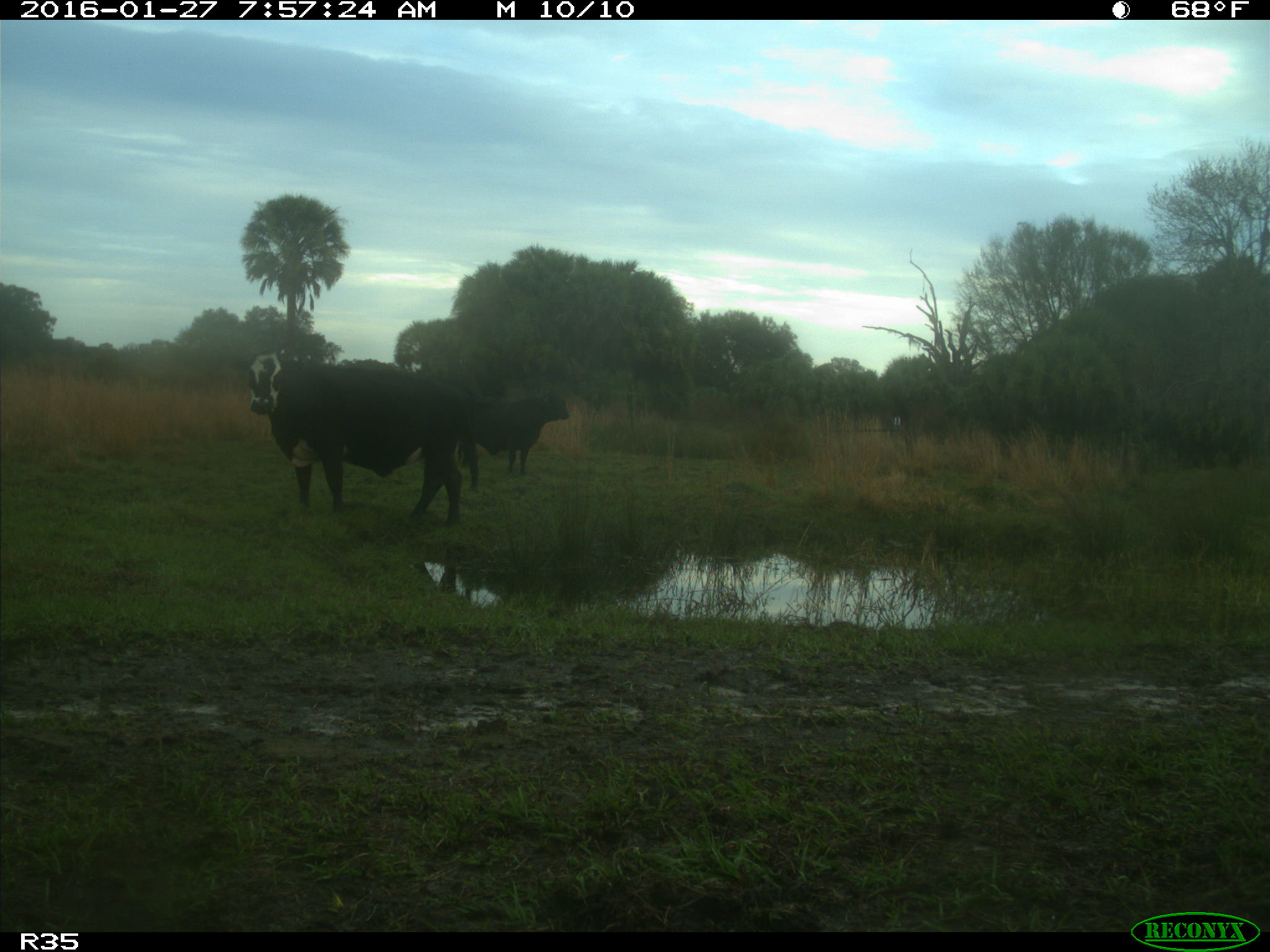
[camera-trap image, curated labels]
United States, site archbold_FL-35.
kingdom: Animalia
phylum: Chordata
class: Mammalia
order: Artiodactyla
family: Bovidae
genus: Bos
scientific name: Bos taurus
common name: domestic cow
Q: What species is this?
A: Bos taurus (domestic cow).